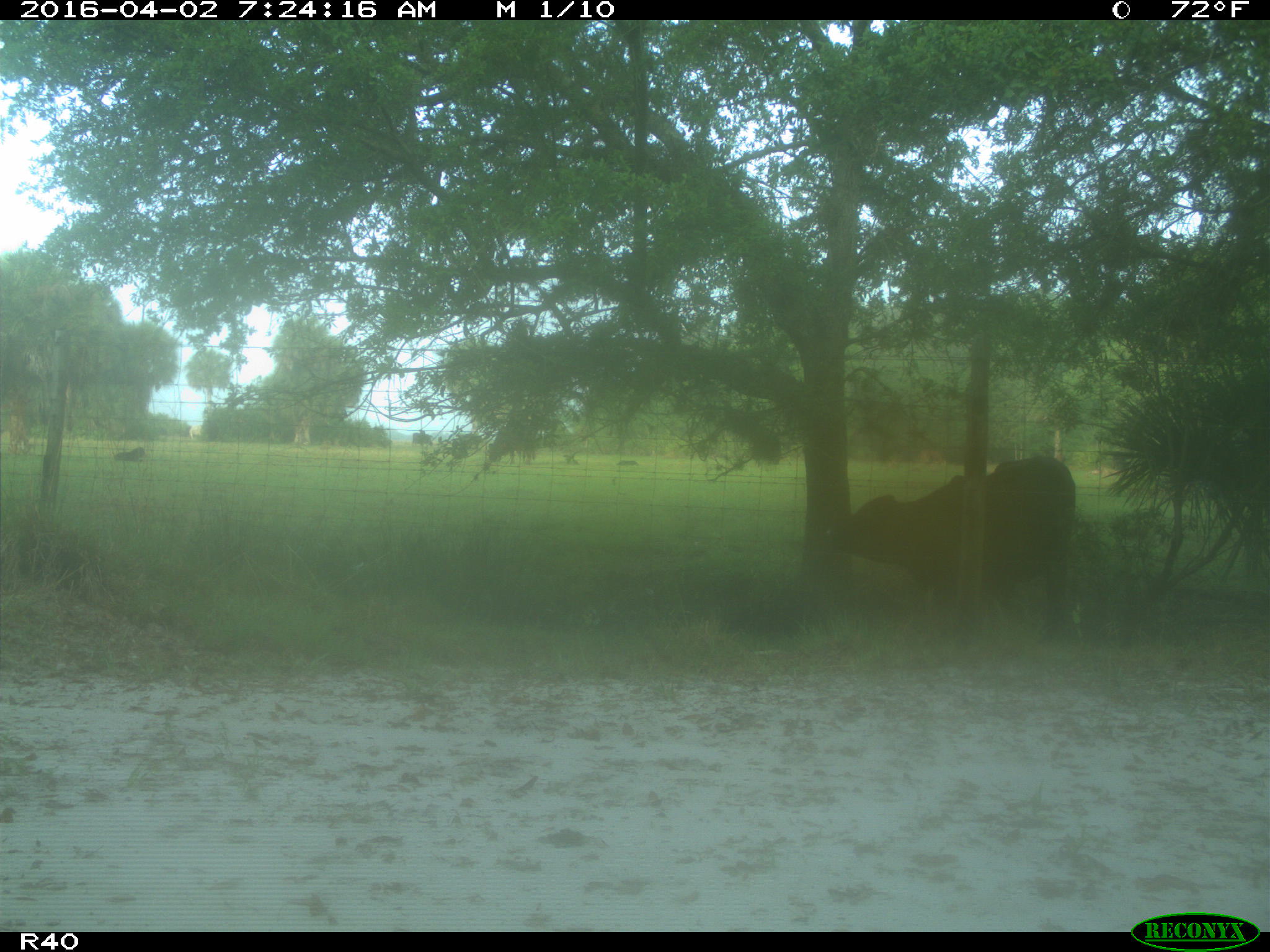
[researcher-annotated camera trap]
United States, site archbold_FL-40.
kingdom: Animalia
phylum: Chordata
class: Mammalia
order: Artiodactyla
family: Bovidae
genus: Bos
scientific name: Bos taurus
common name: domestic cow